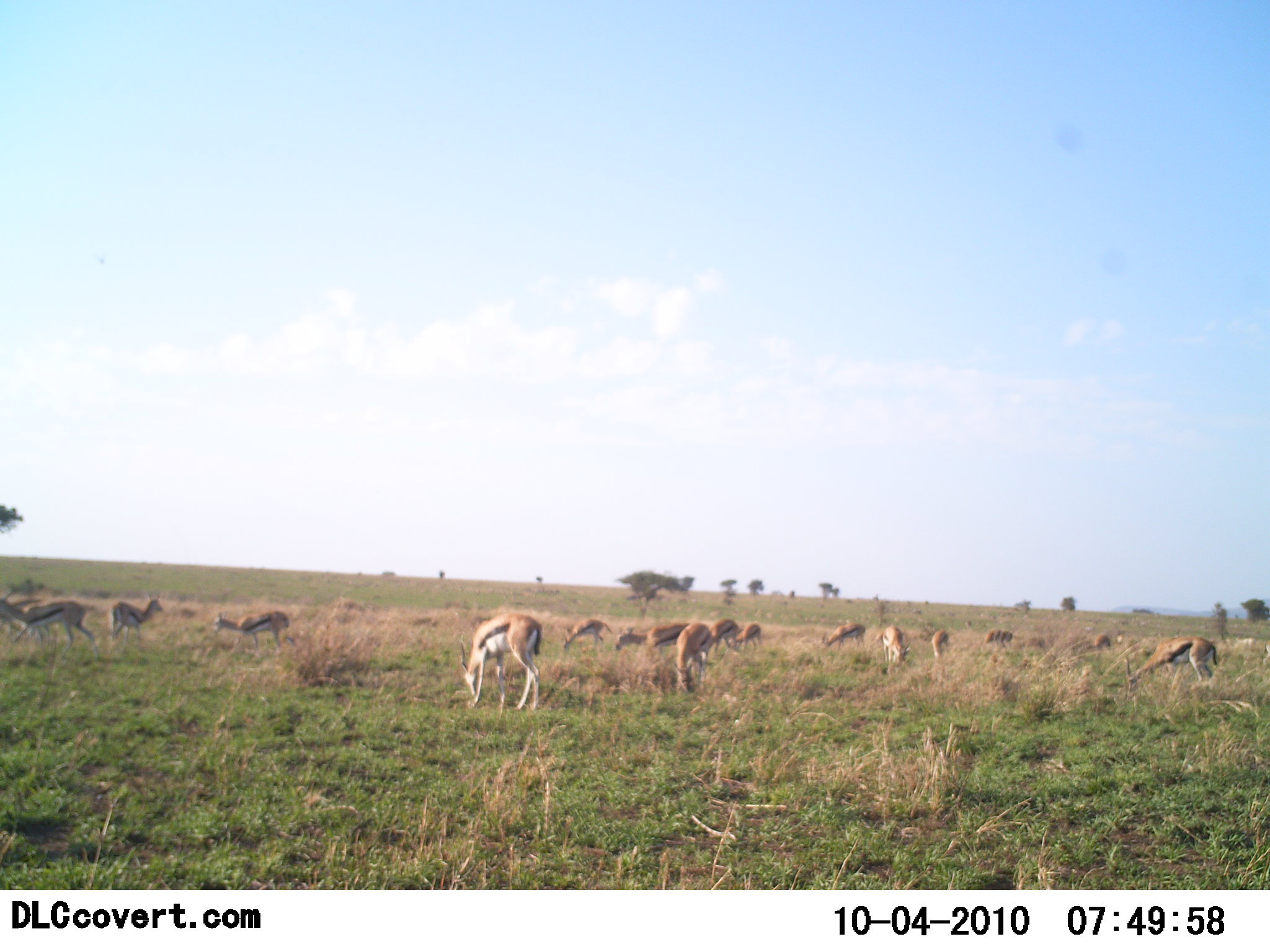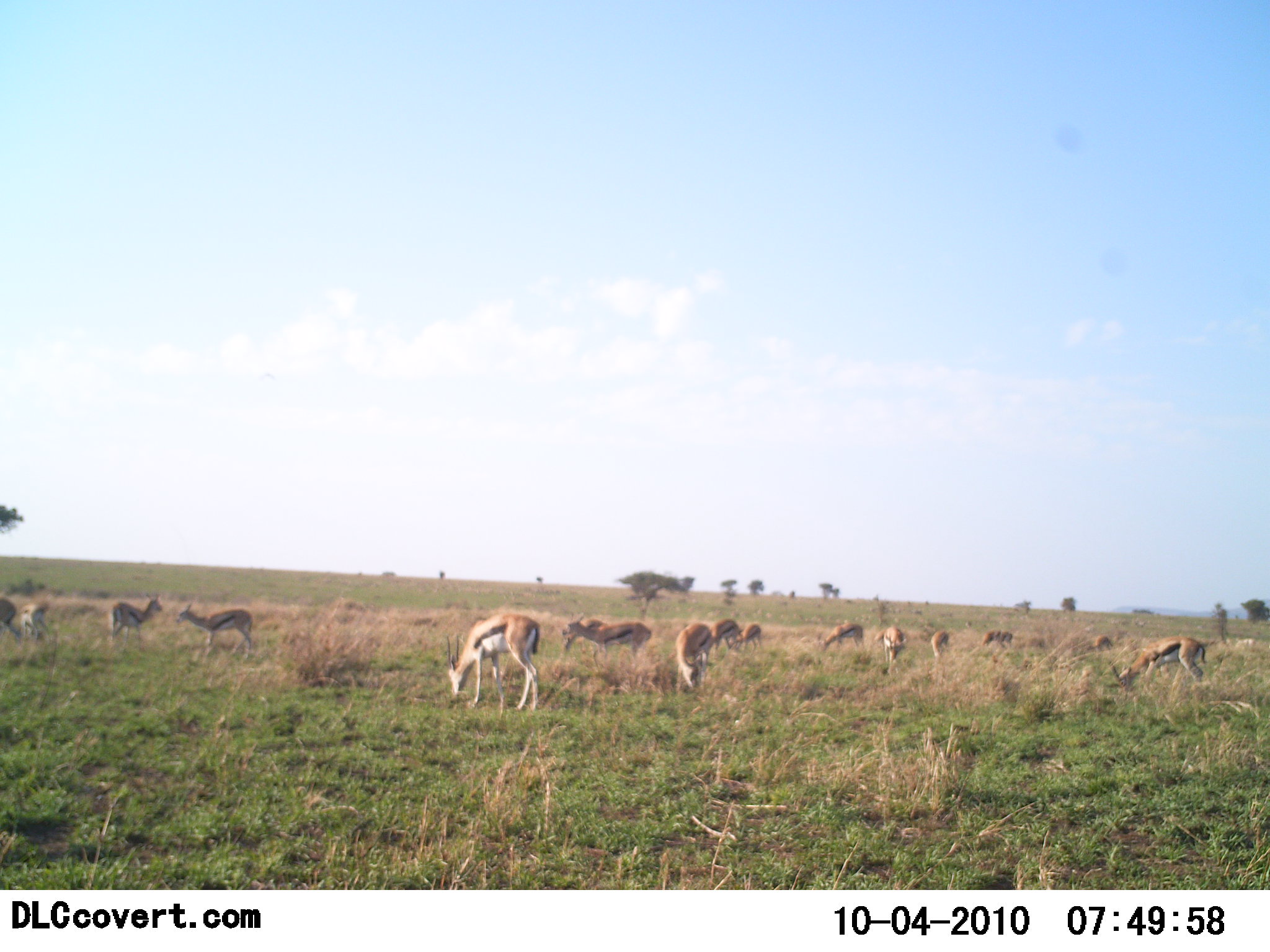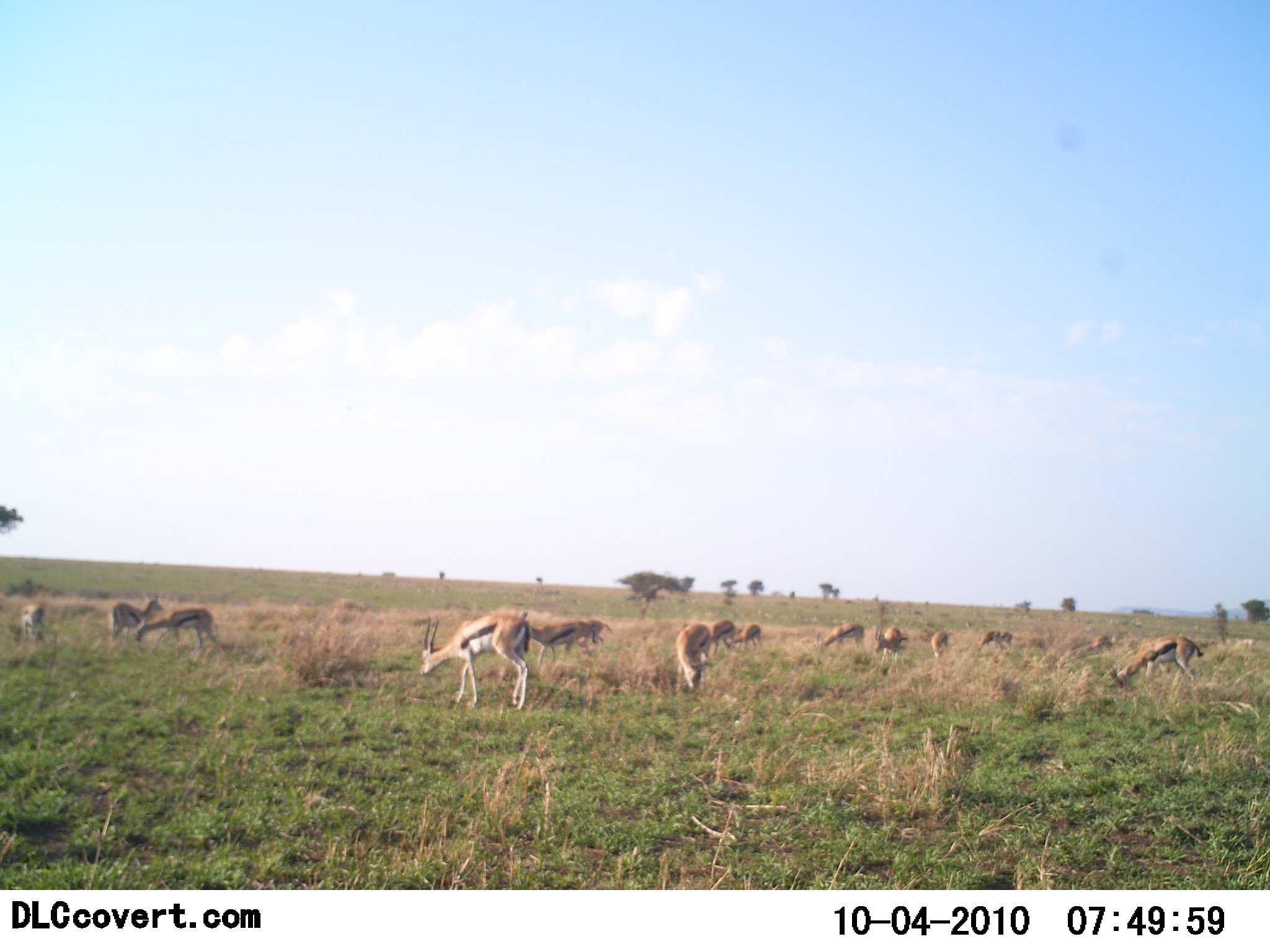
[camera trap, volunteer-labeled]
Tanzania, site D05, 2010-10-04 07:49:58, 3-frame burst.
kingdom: Animalia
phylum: Chordata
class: Mammalia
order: Artiodactyla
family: Bovidae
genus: Eudorcas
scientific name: Eudorcas thomsonii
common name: thomson's gazelle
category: gazellethomsons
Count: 11-50.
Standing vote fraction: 27%.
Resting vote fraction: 0%.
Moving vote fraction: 55%.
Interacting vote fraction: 0%.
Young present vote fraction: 18%.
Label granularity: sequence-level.